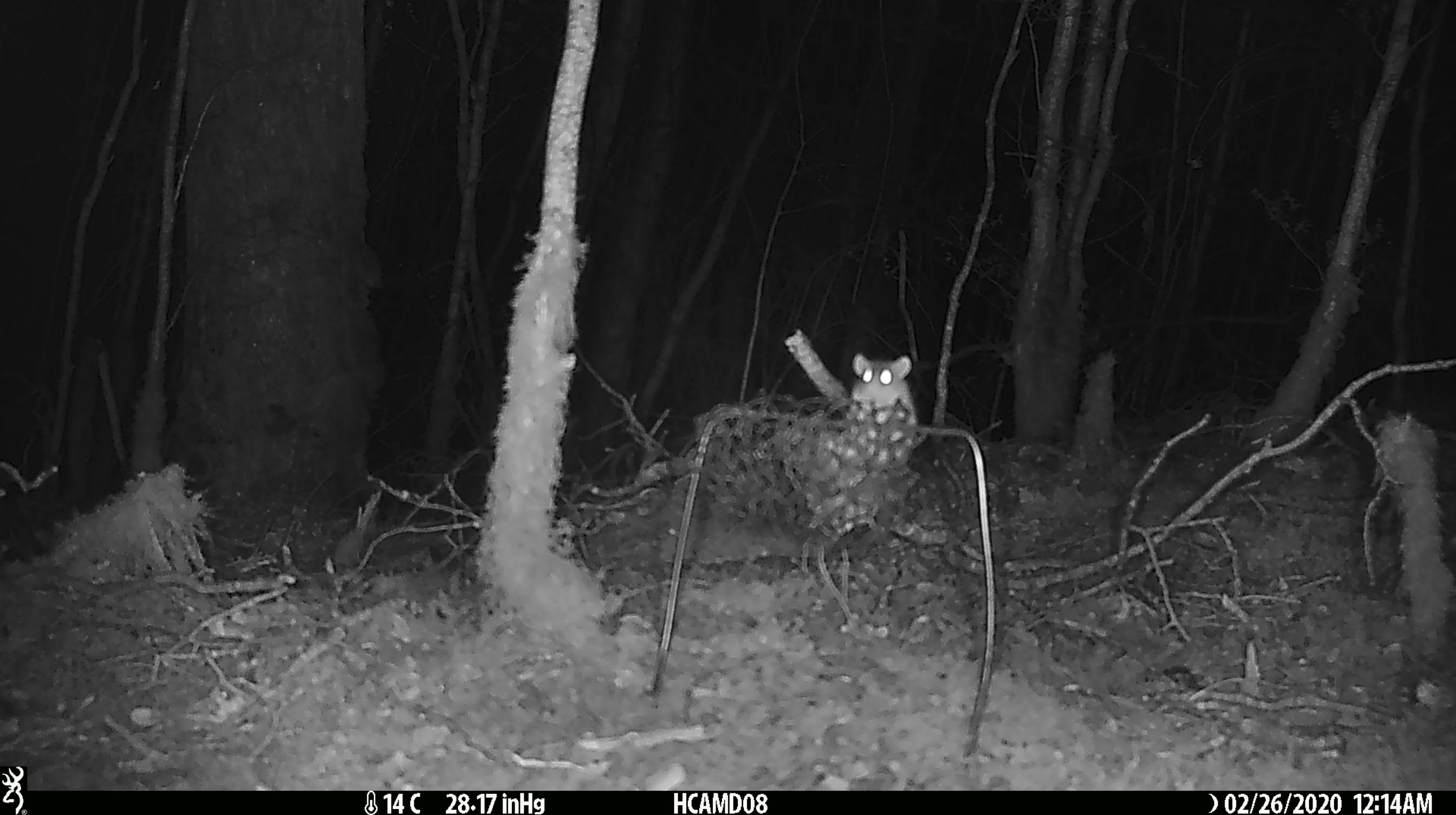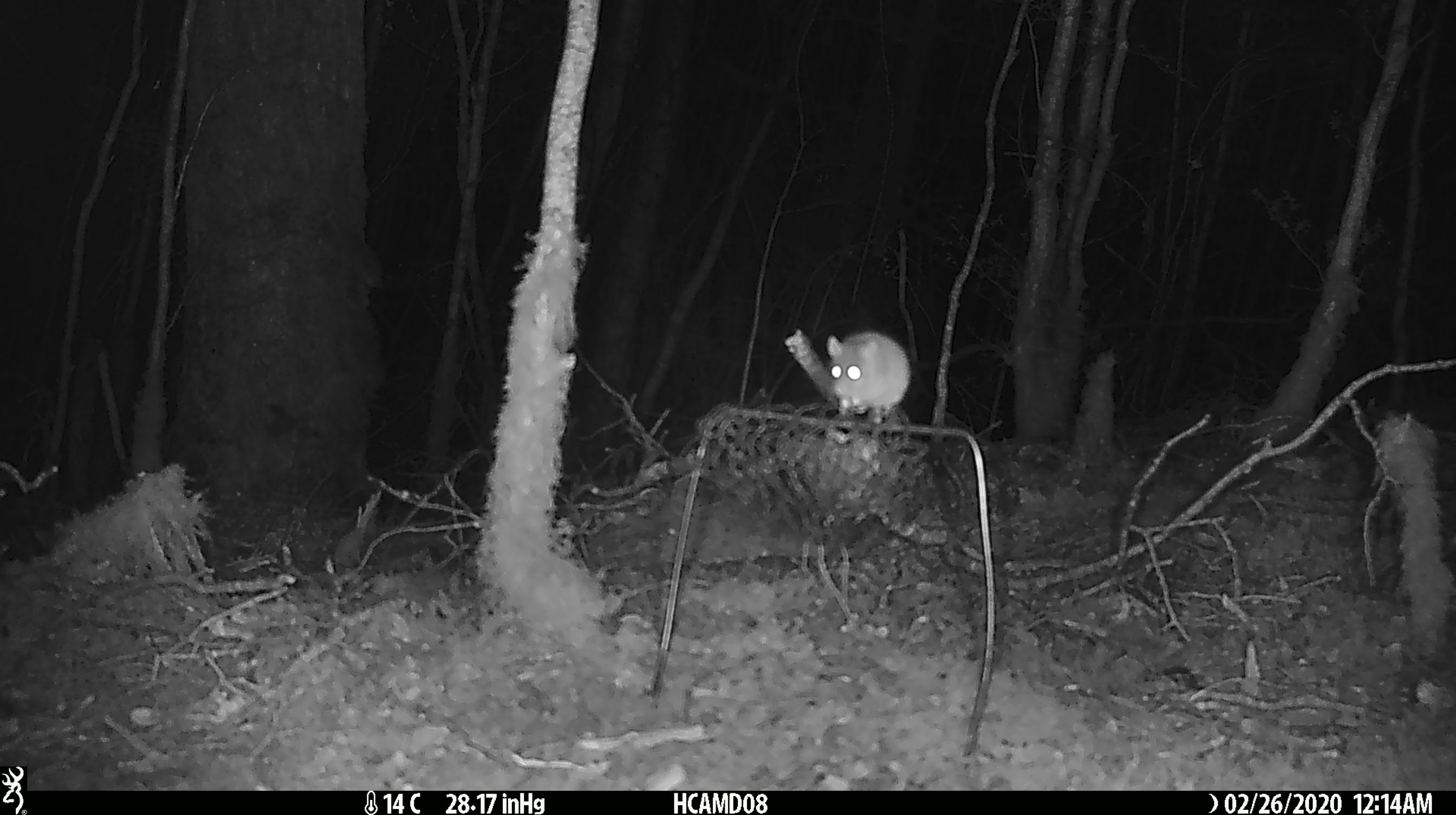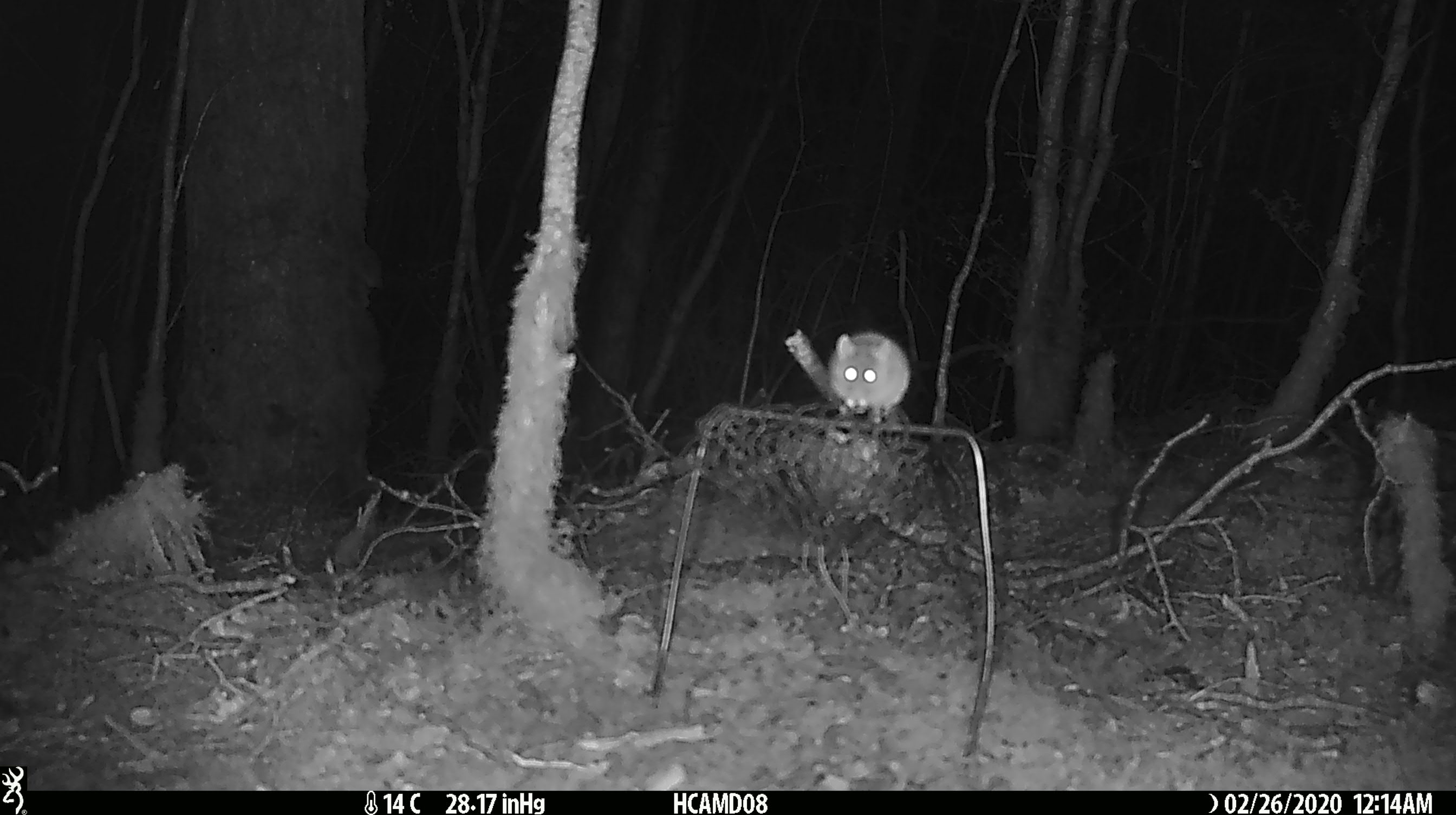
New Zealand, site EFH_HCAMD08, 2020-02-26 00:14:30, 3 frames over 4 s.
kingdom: Animalia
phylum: Chordata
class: Mammalia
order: Rodentia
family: Muridae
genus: Mus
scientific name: Mus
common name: mouse